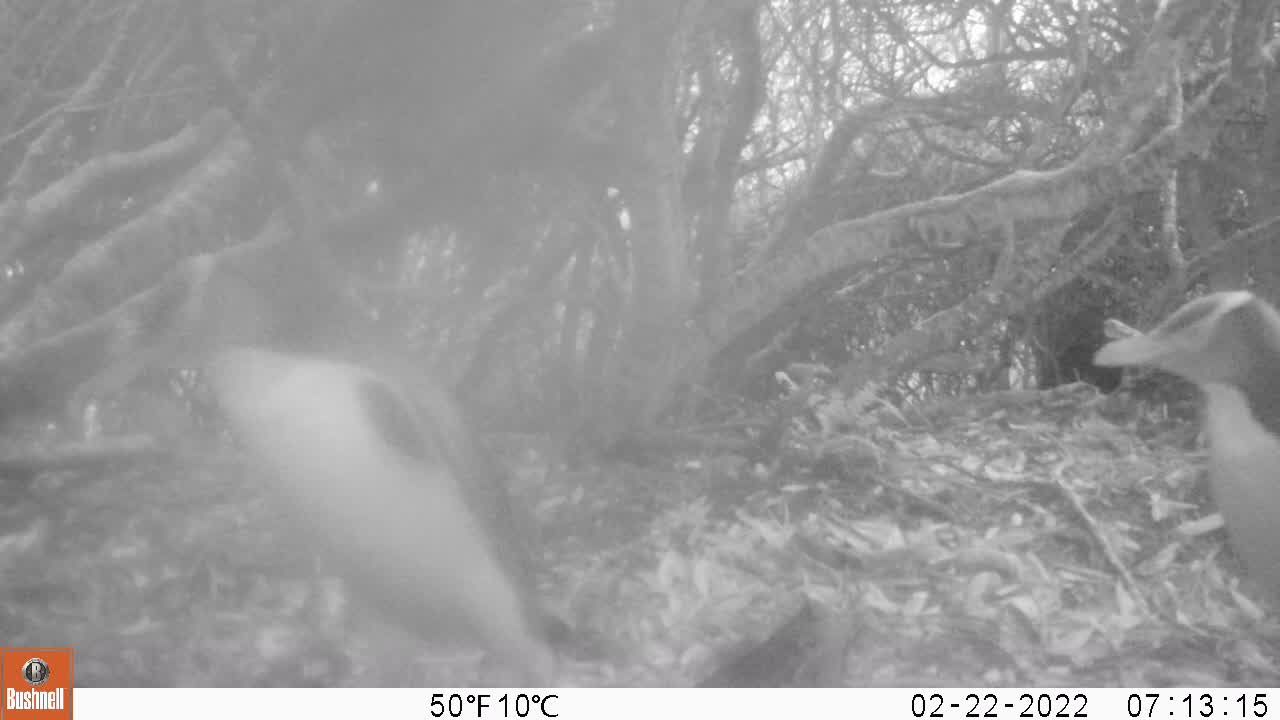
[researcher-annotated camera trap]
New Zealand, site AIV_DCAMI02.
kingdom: Animalia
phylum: Chordata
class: Aves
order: Sphenisciformes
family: Spheniscidae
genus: Megadyptes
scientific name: Megadyptes antipodes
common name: yellow-eyed penguin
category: yellow eyed penguin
Yellow eyed penguin (yellow-eyed penguin) (Megadyptes antipodes).